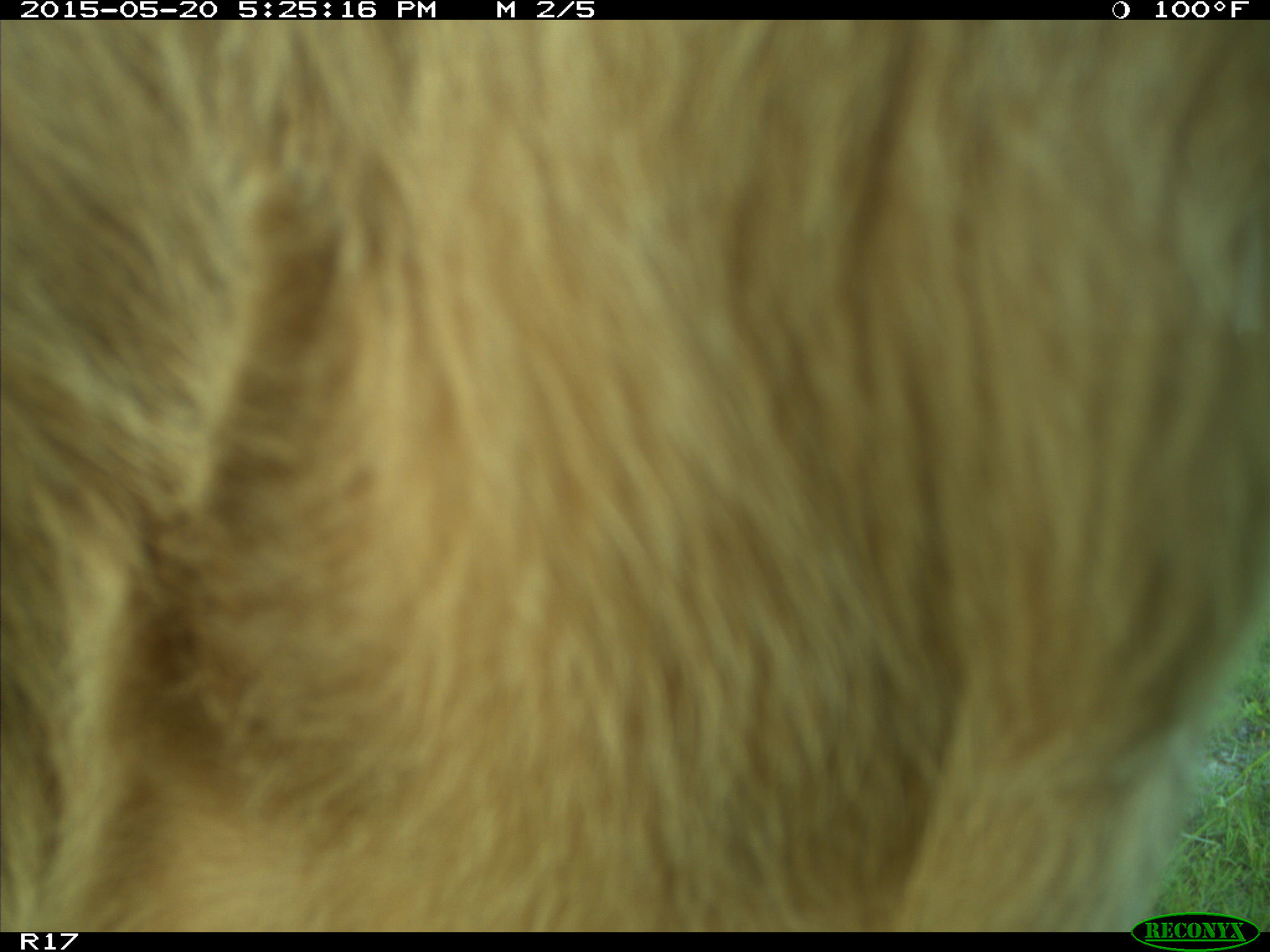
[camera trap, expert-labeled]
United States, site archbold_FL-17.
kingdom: Animalia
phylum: Chordata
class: Mammalia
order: Artiodactyla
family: Bovidae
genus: Bos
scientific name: Bos taurus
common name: domestic cow